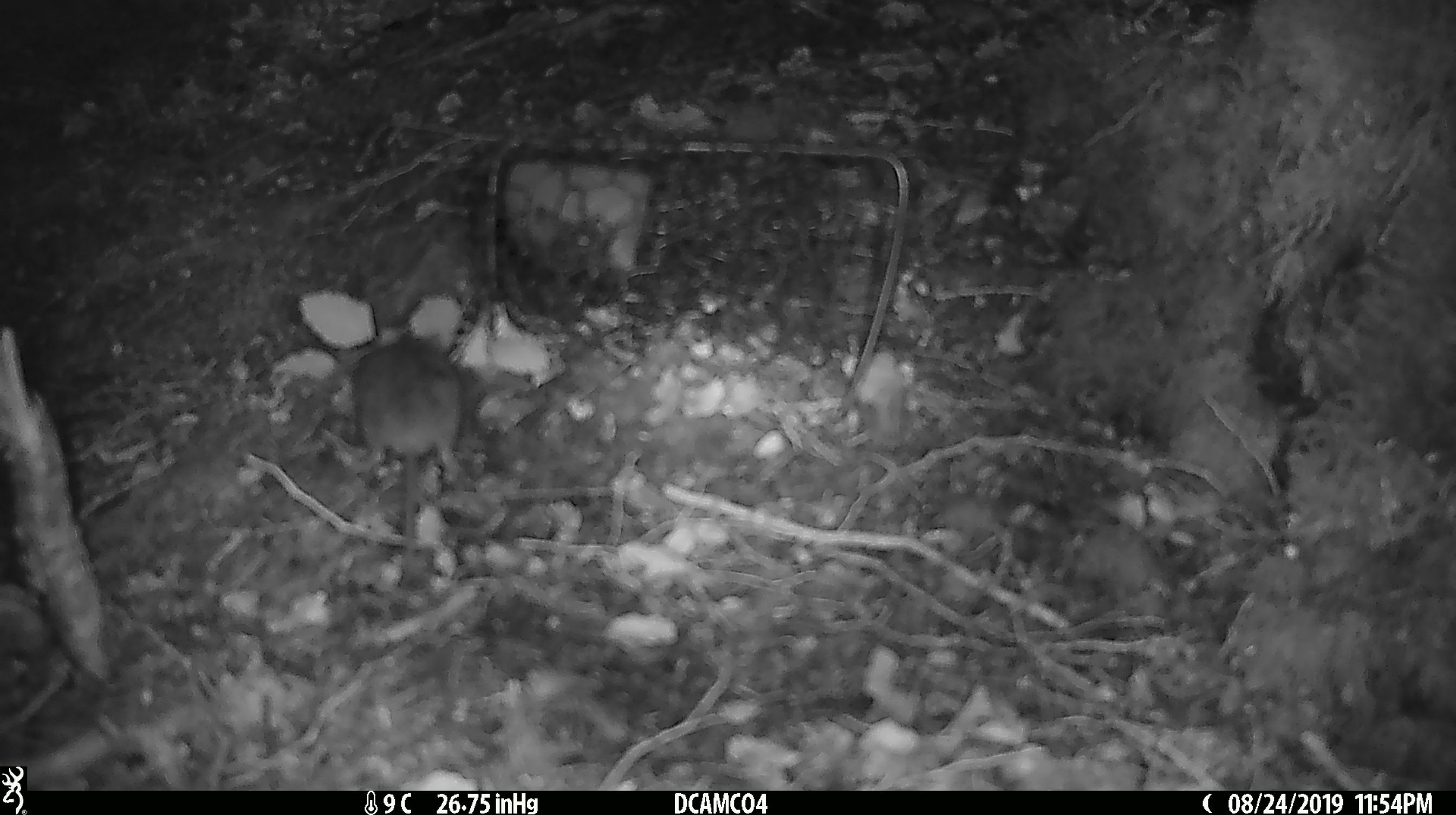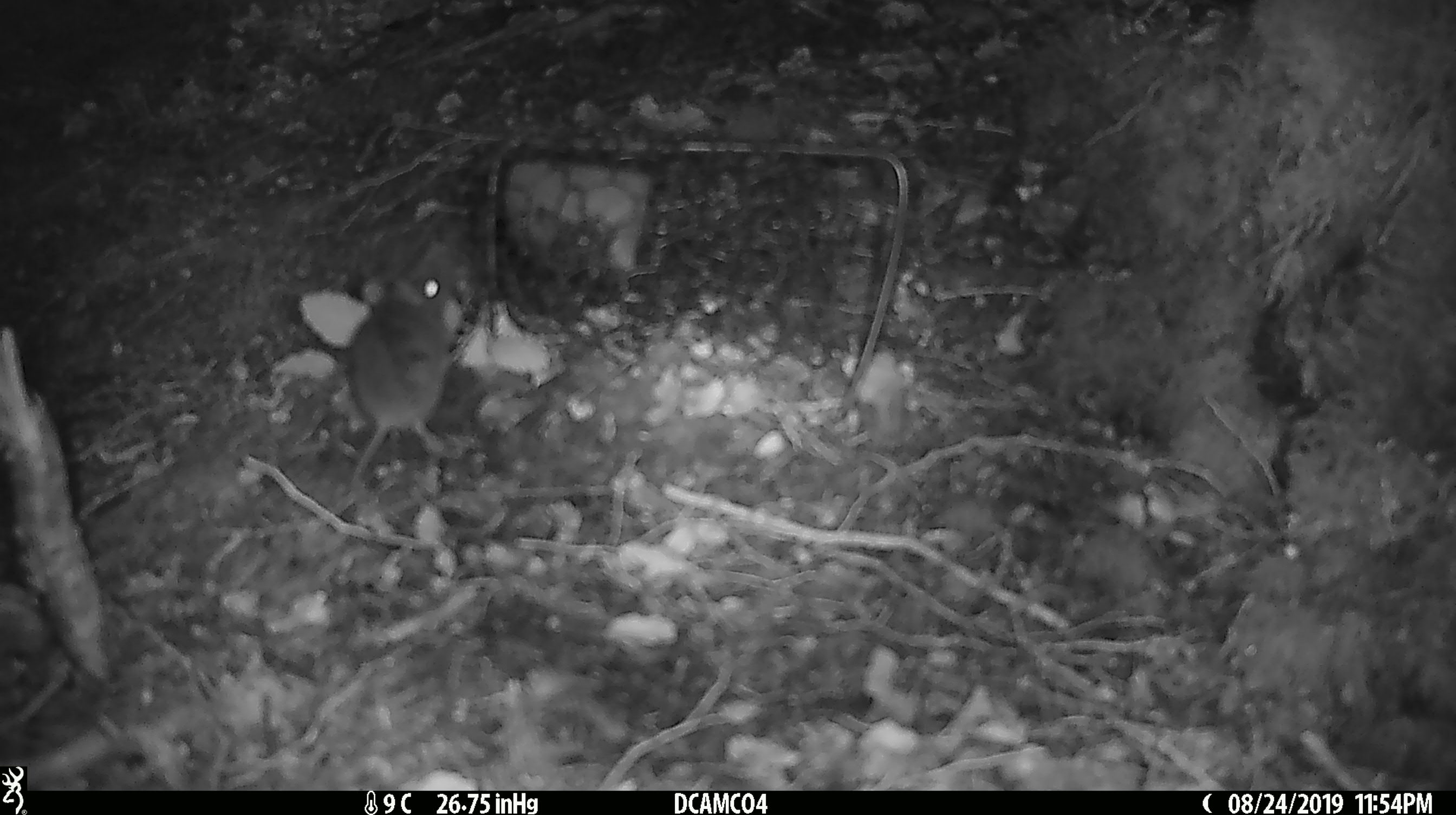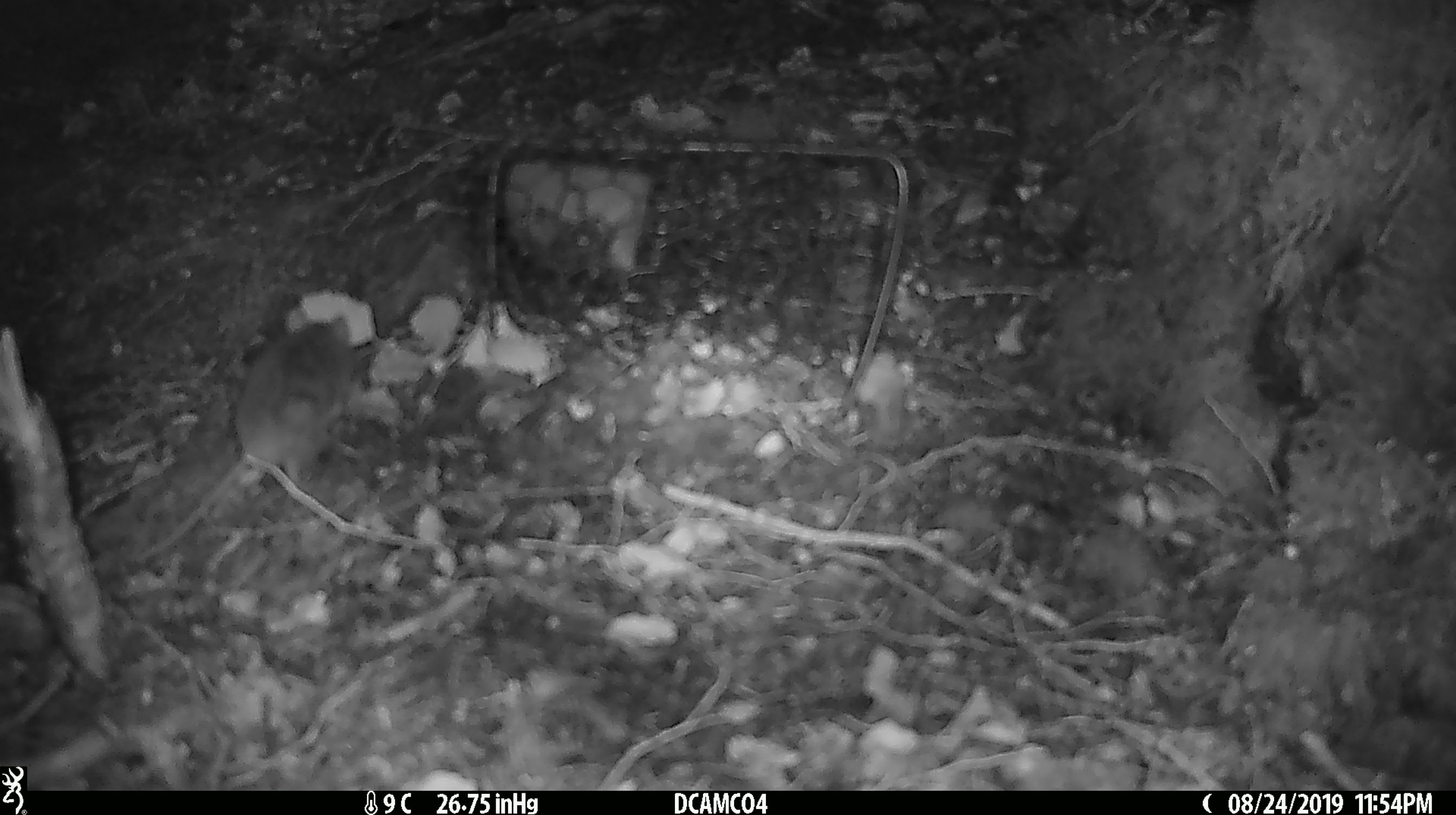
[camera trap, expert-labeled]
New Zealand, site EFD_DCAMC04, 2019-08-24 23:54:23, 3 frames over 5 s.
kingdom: Animalia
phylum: Chordata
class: Mammalia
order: Rodentia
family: Muridae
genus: Mus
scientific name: Mus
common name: mouse